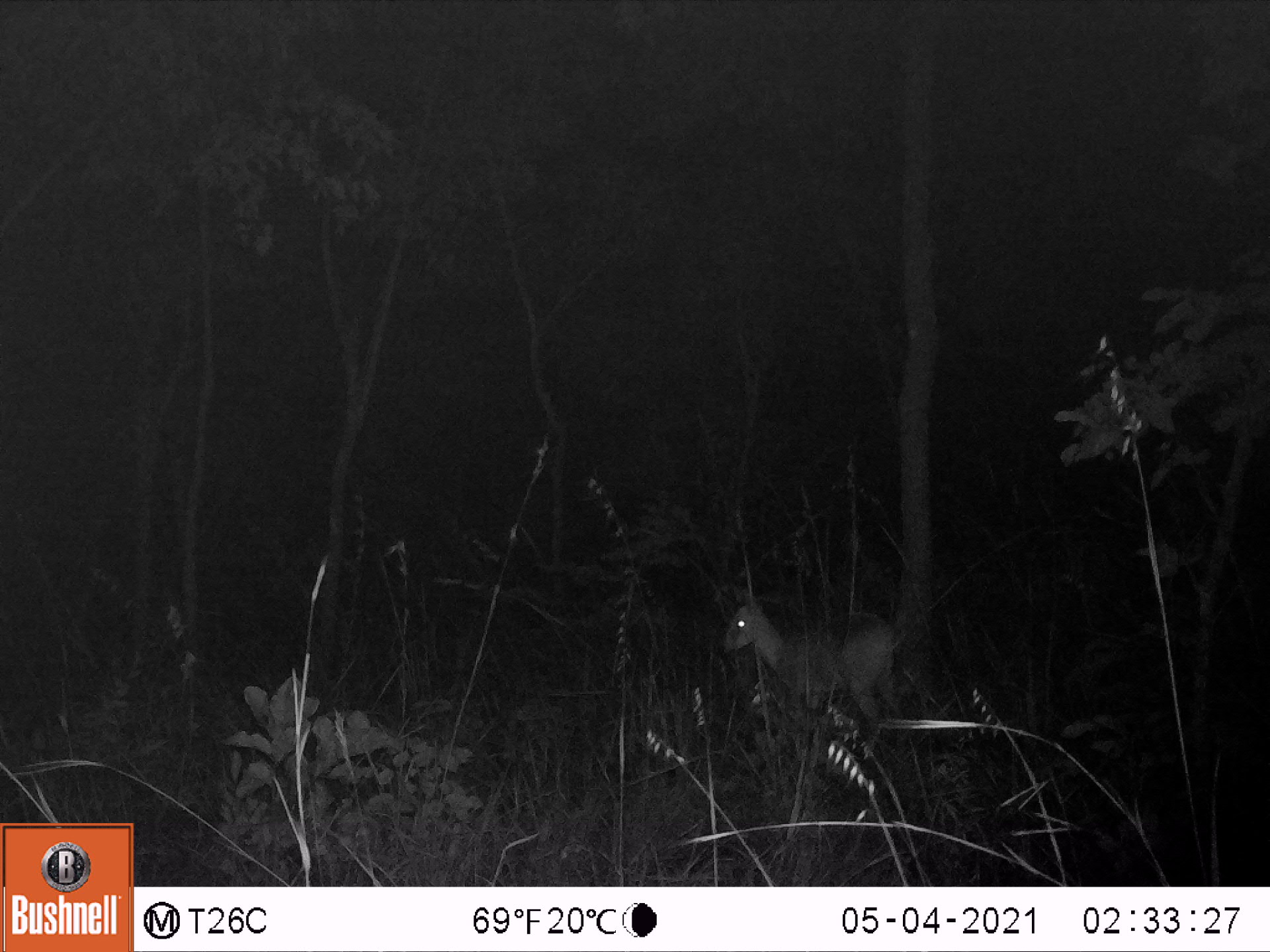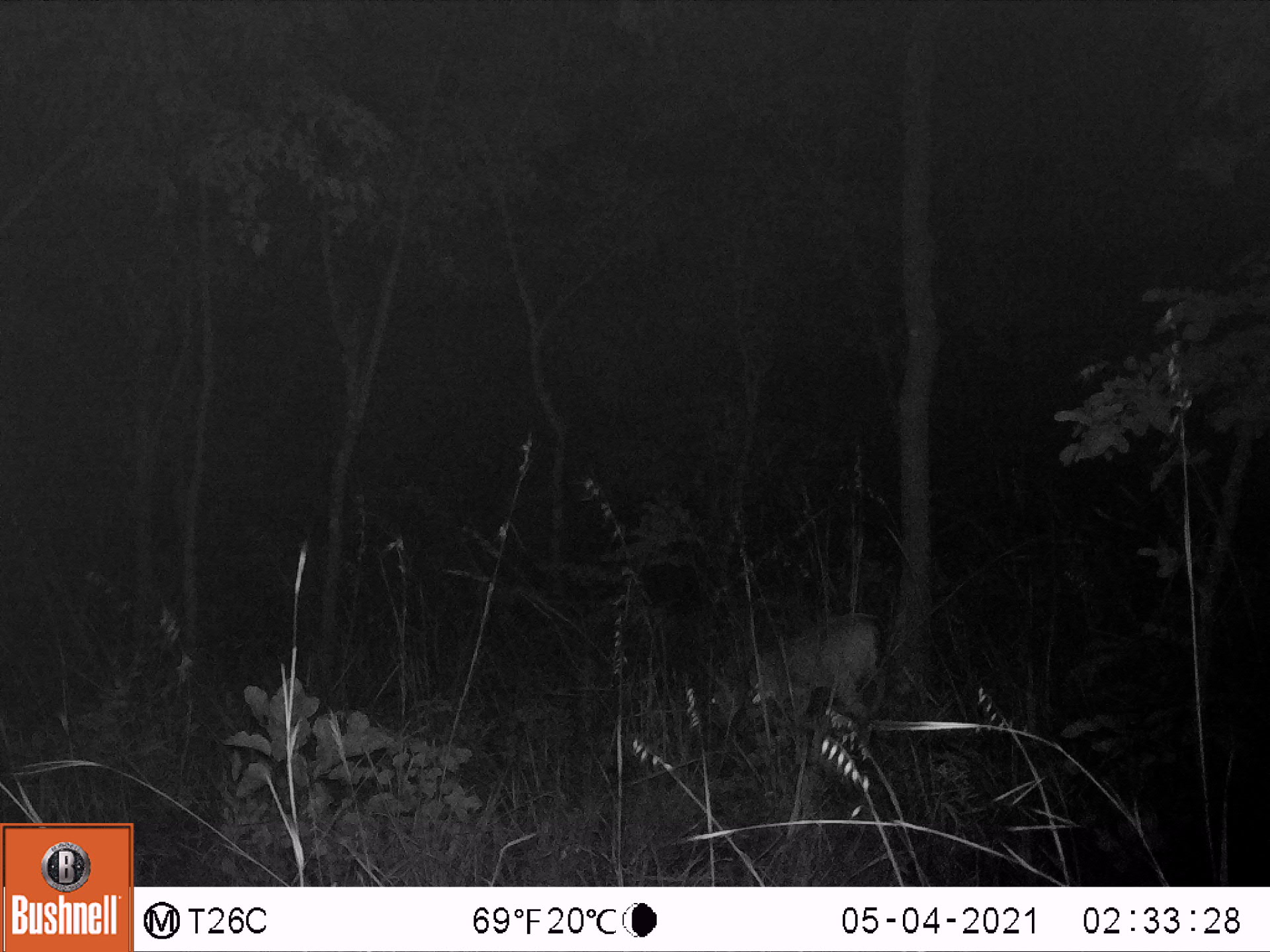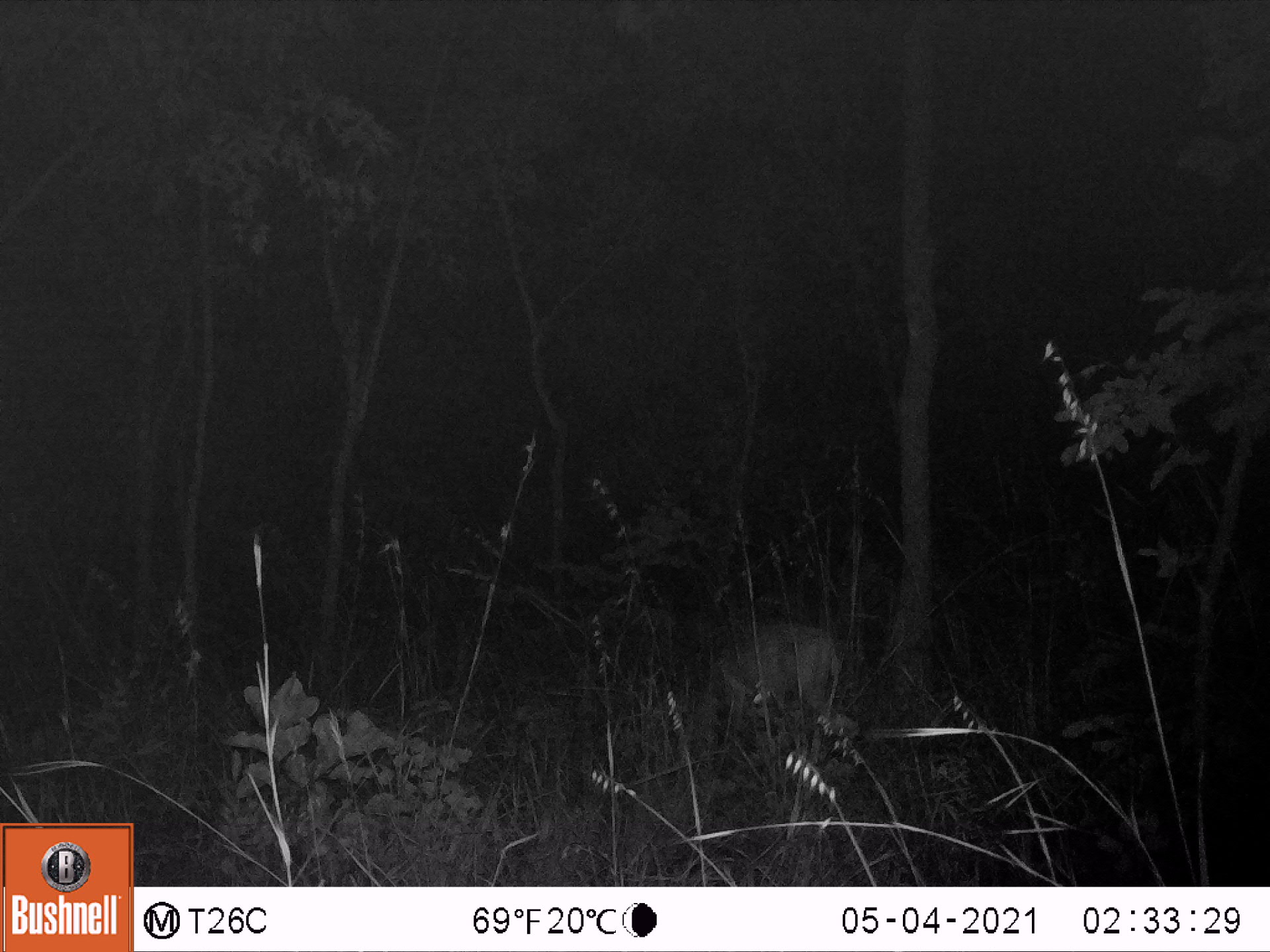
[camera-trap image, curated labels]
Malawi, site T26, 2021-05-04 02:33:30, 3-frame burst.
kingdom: Animalia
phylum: Chordata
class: Mammalia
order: Artiodactyla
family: Bovidae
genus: Sylvicapra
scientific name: Sylvicapra grimmia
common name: common duiker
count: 1